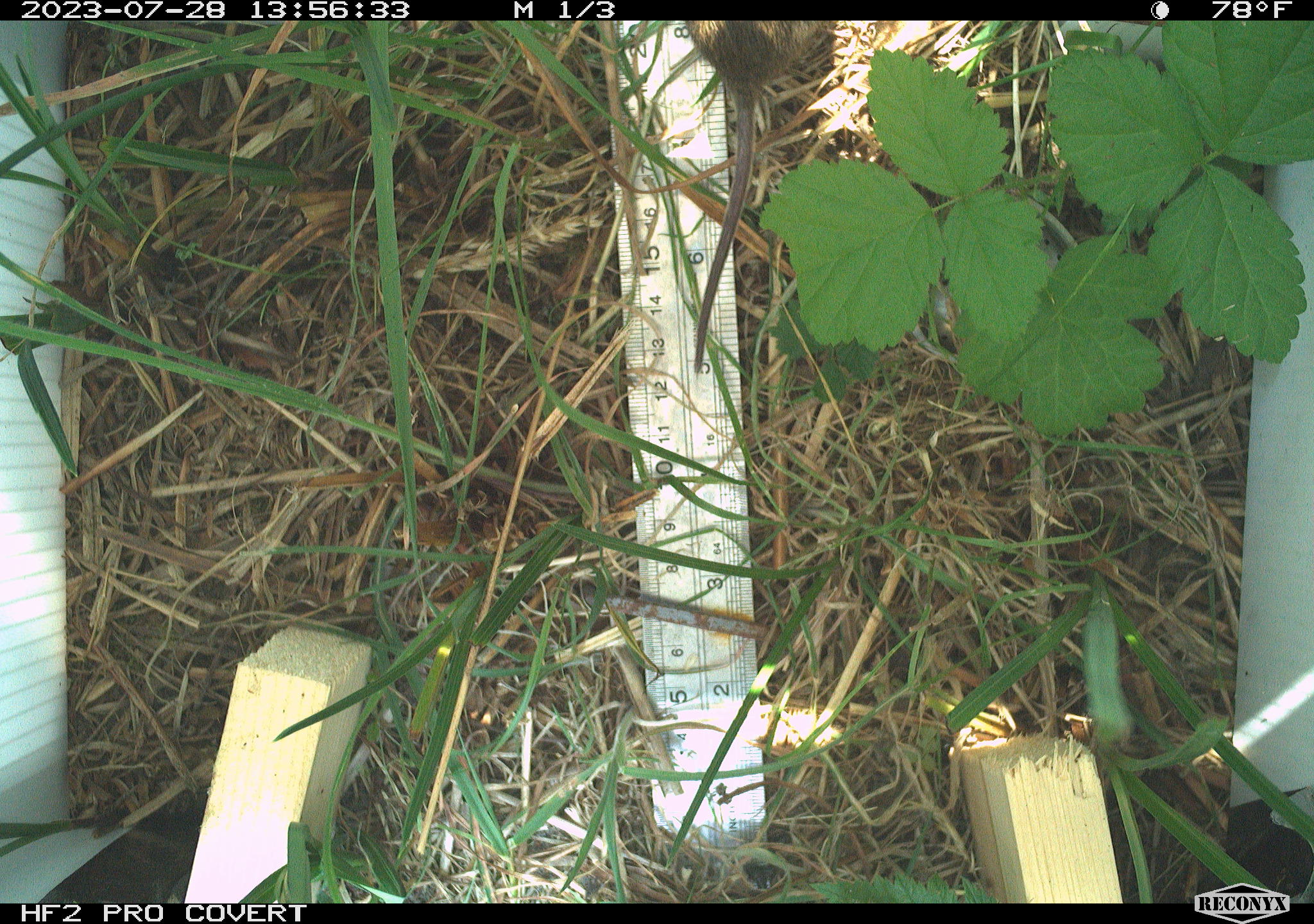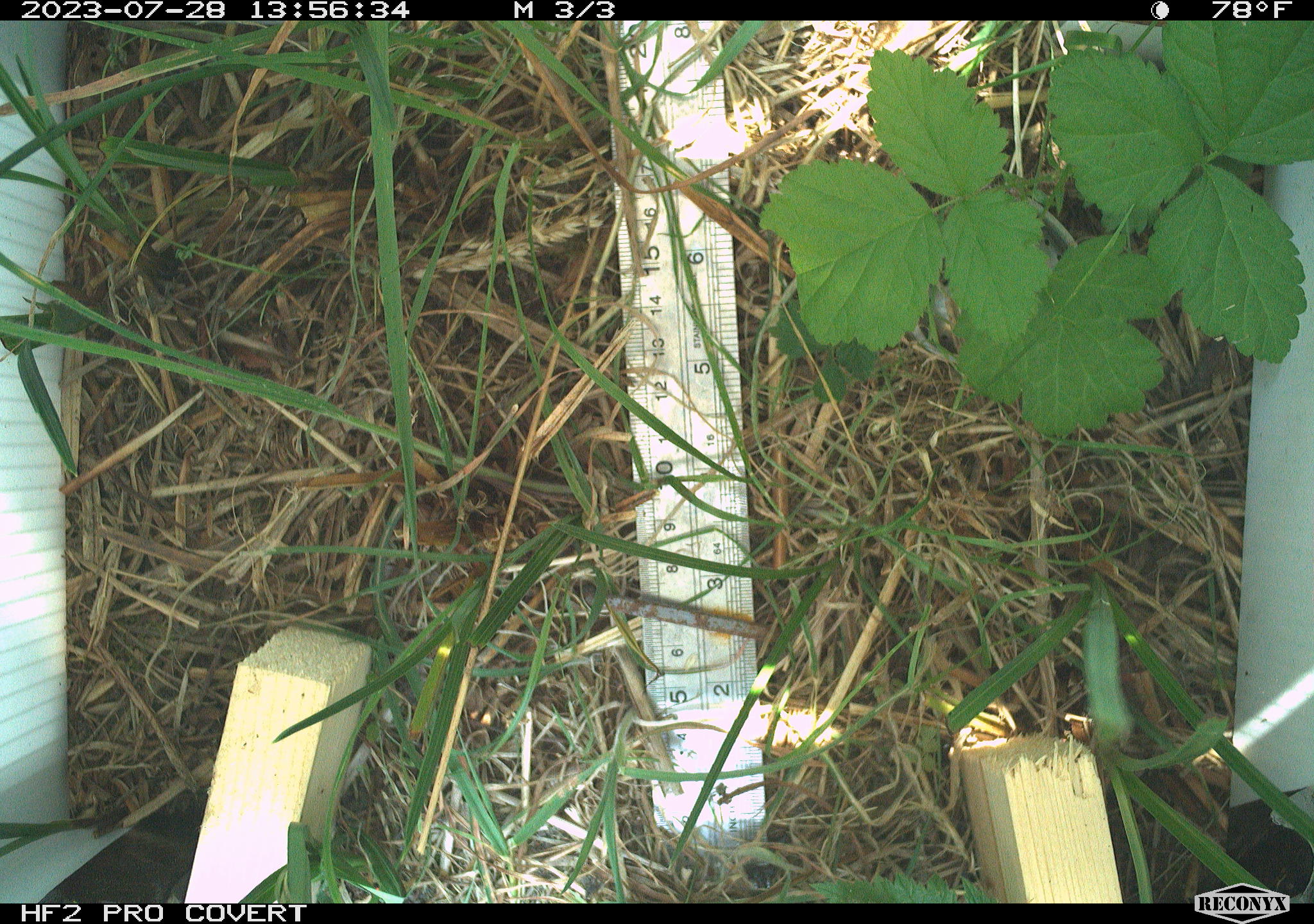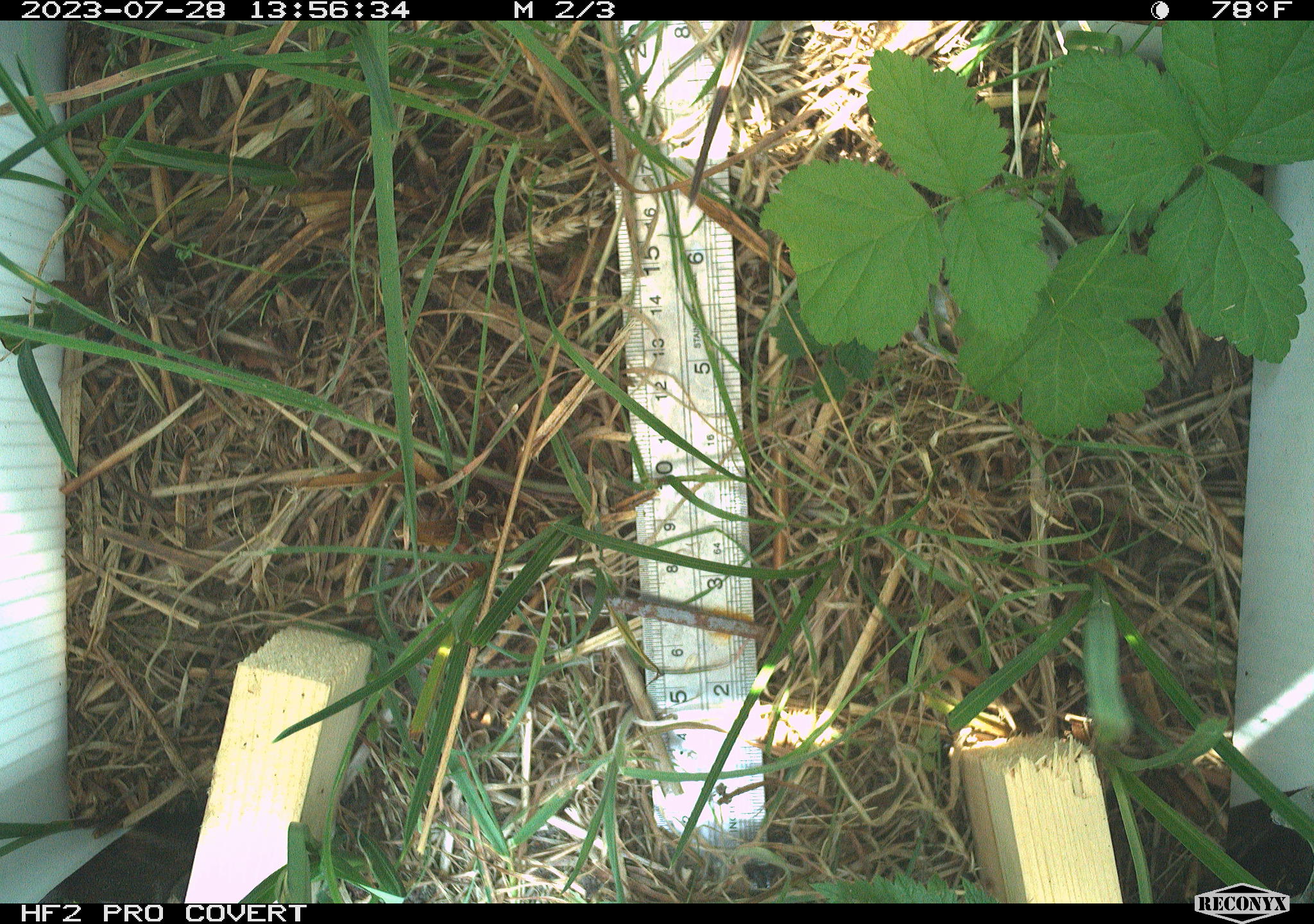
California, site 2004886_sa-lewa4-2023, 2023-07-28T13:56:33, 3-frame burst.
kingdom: Animalia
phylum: Chordata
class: Mammalia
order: Rodentia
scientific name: Rodentia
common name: rodent